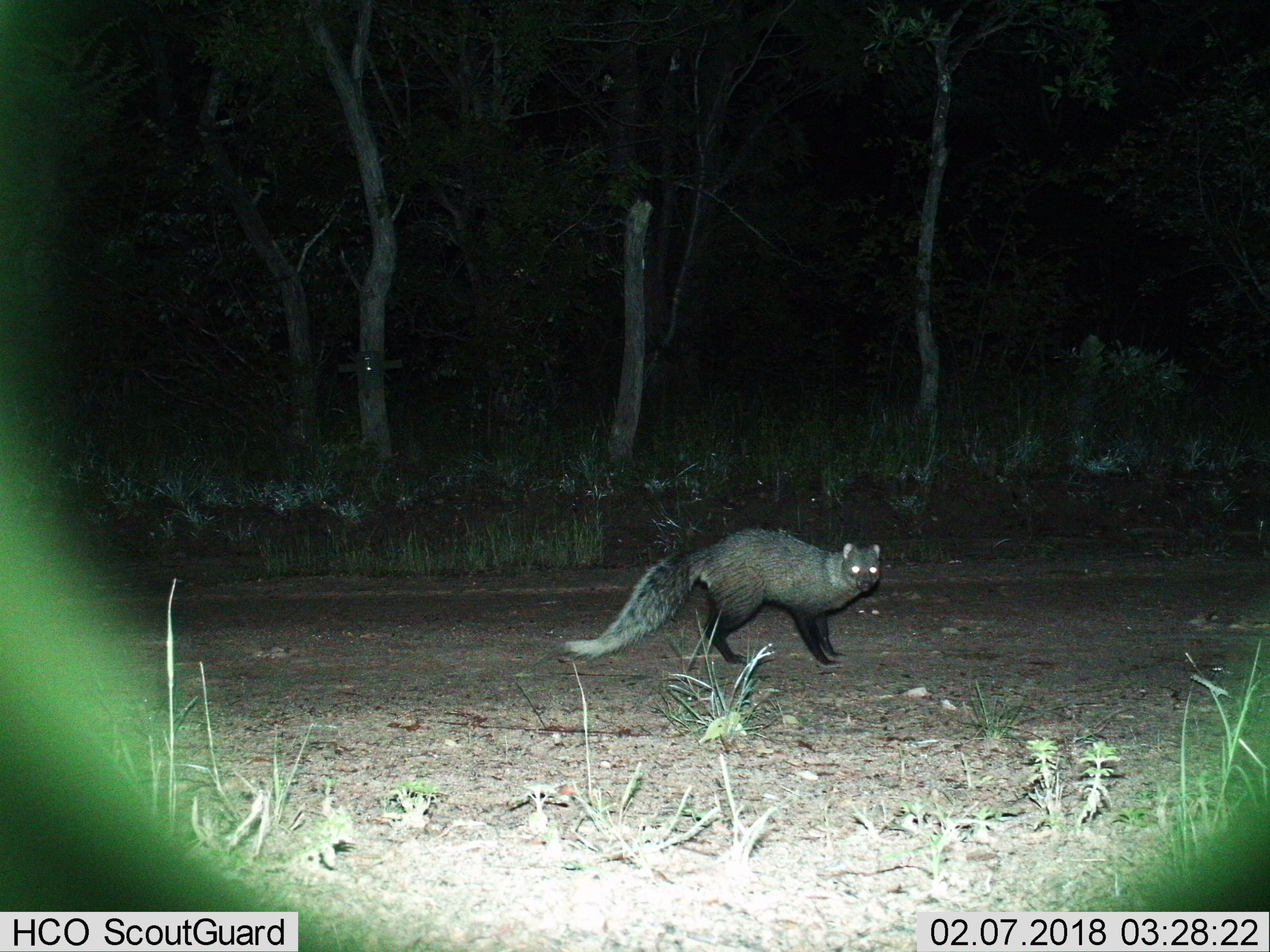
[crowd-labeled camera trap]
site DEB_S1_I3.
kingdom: Animalia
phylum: Chordata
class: Mammalia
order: Carnivora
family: Herpestidae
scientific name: Herpestidae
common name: mongoose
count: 1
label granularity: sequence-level